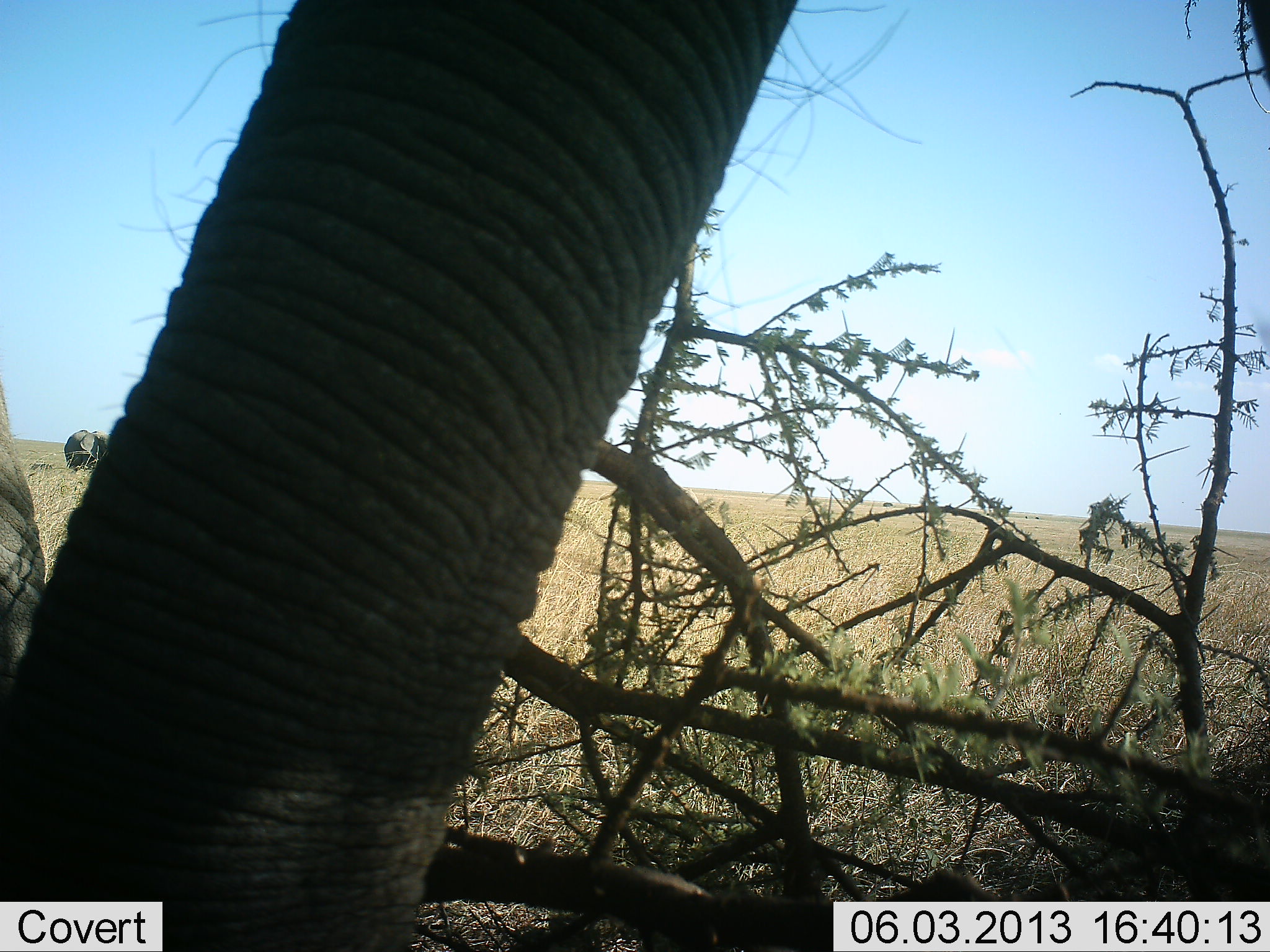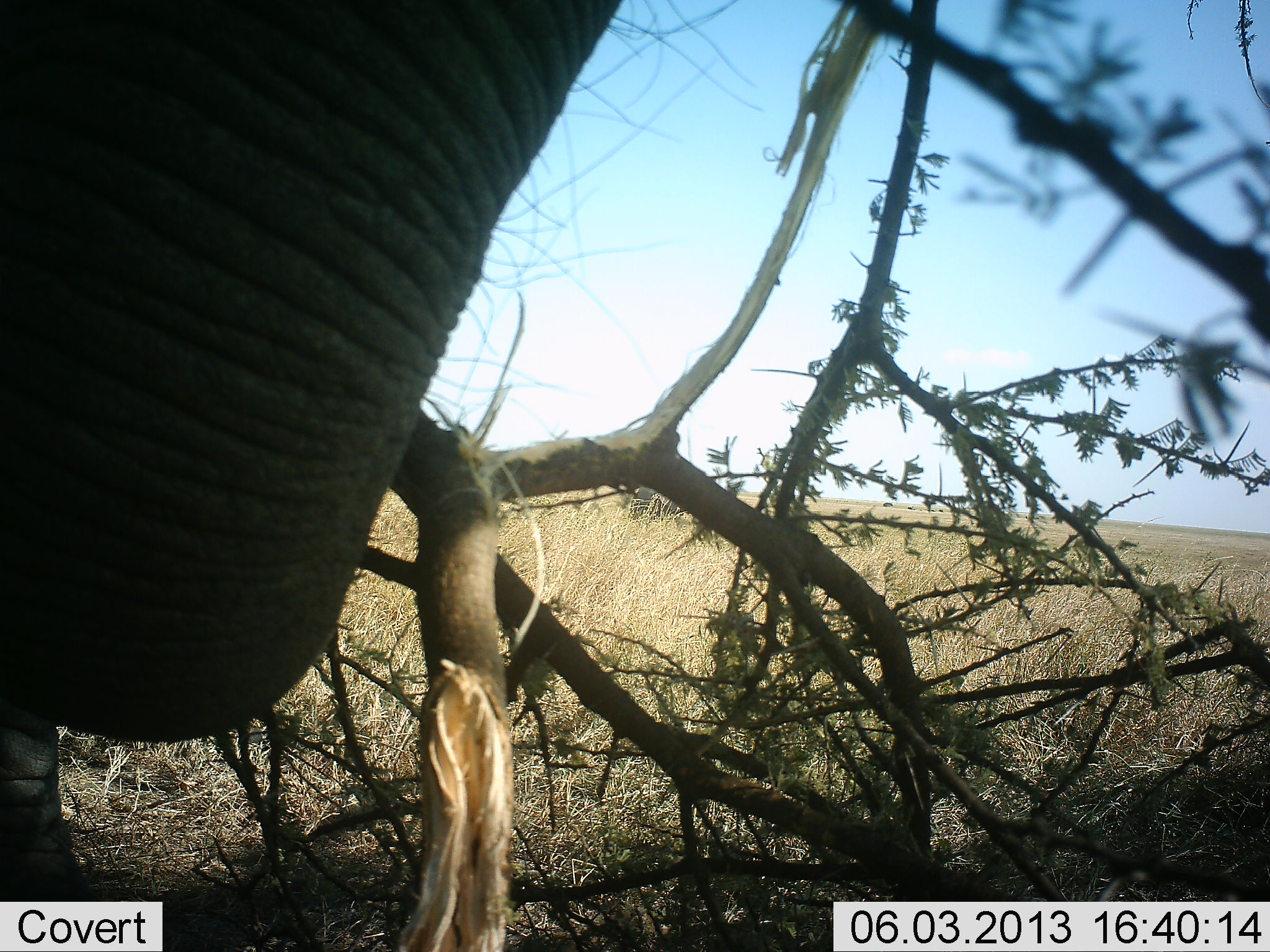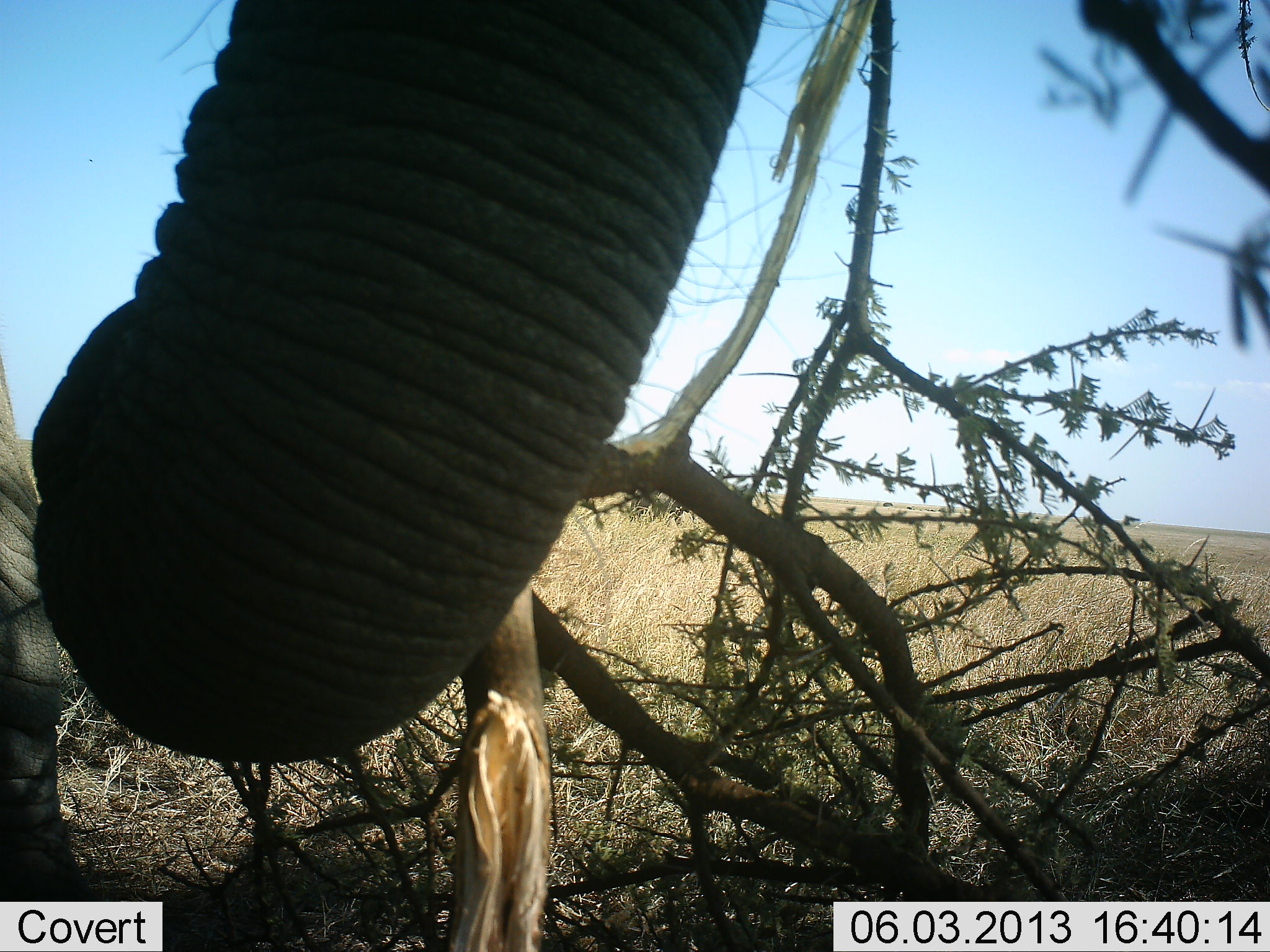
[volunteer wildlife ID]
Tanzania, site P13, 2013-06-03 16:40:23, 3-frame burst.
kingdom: Animalia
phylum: Chordata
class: Mammalia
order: Proboscidea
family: Elephantidae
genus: Loxodonta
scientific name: Loxodonta africana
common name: african bush elephant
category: elephant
Elephant (african bush elephant) (Loxodonta africana), count 1. Behavior (volunteer vote fractions): standing 10%, resting 0%, moving 0%, interacting 20%. Young present (vote fraction): 0%. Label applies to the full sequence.